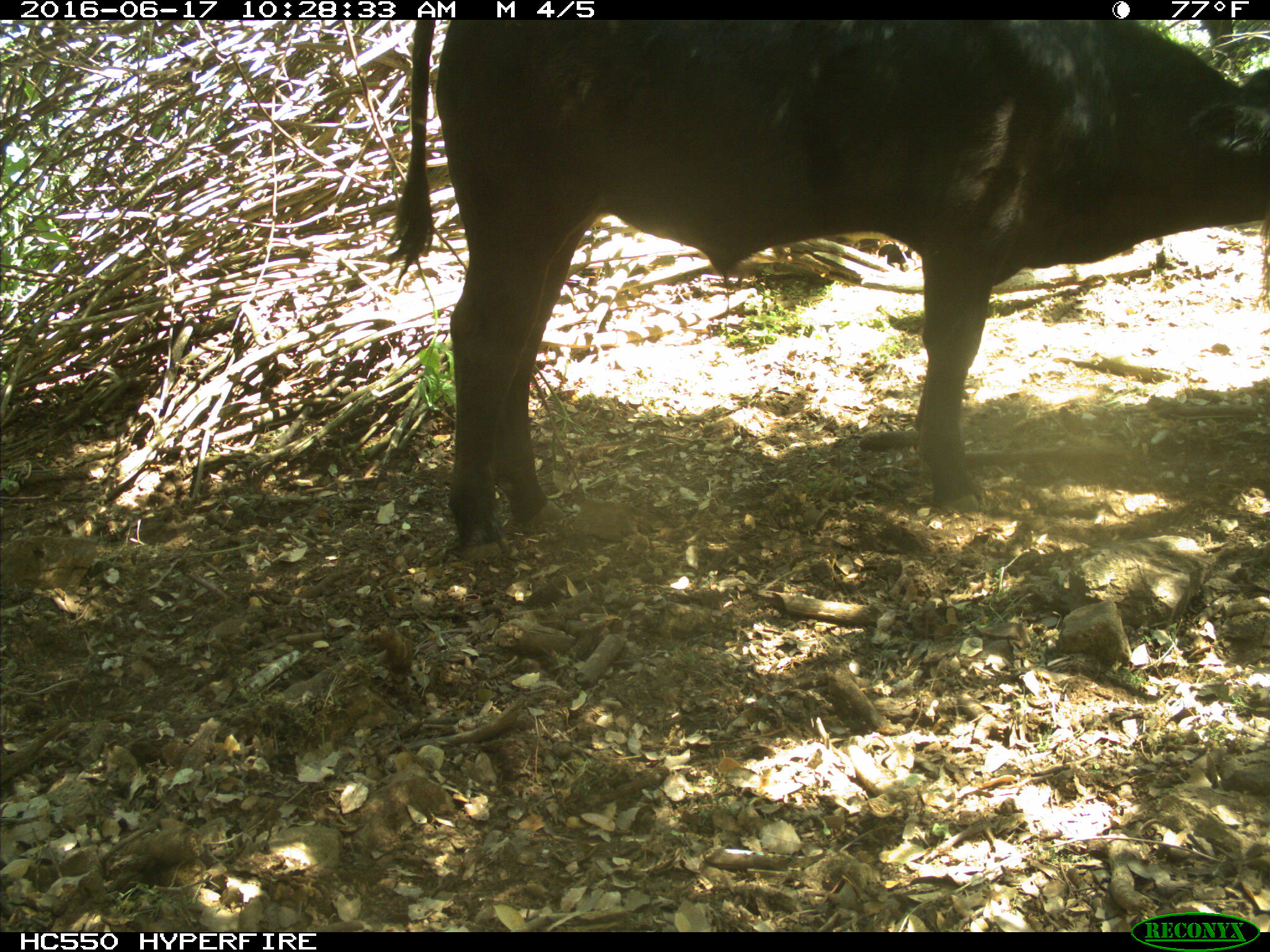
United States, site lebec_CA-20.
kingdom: Animalia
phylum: Chordata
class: Mammalia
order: Artiodactyla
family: Bovidae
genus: Bos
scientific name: Bos taurus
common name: domestic cow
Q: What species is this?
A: Bos taurus (domestic cow).